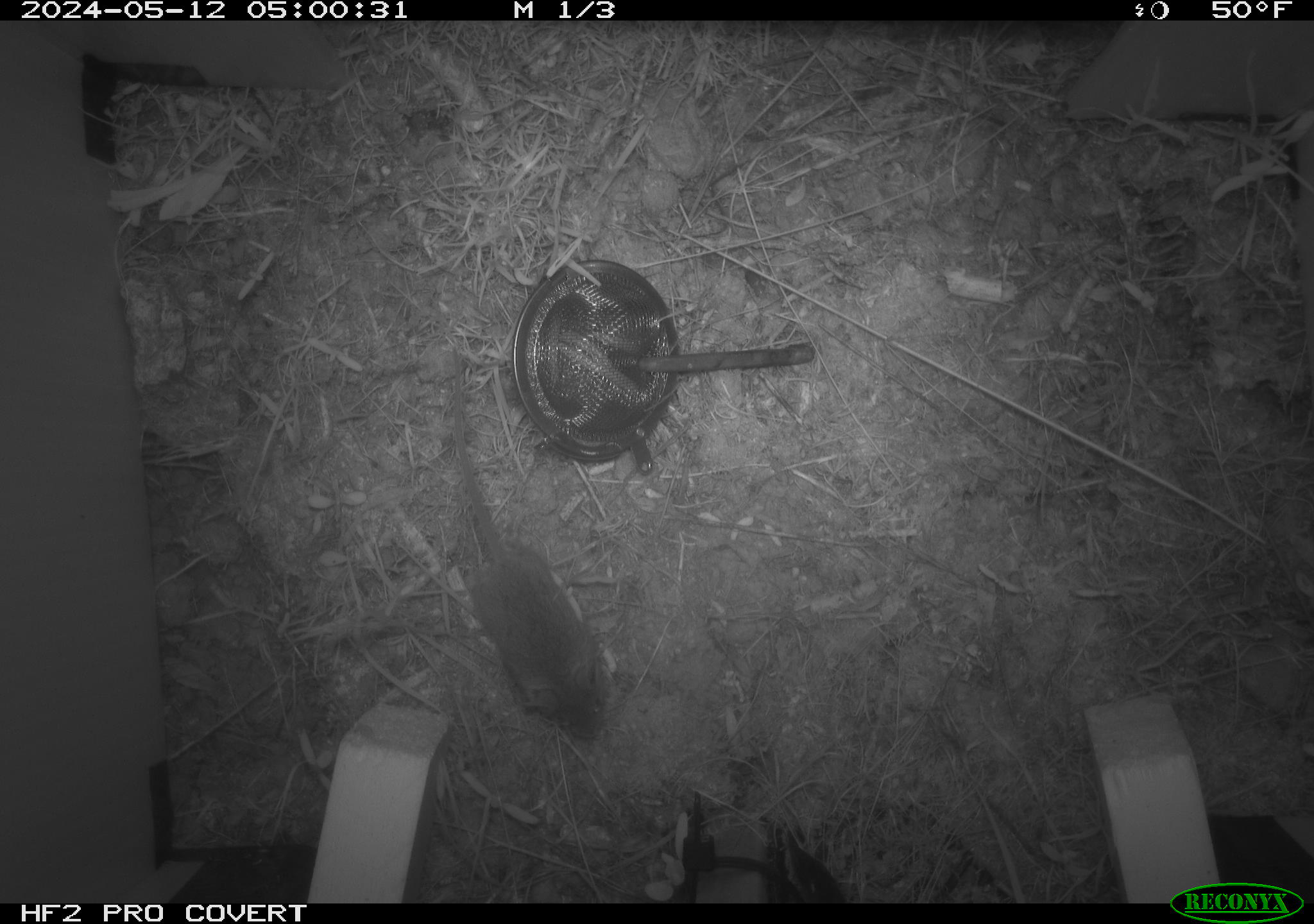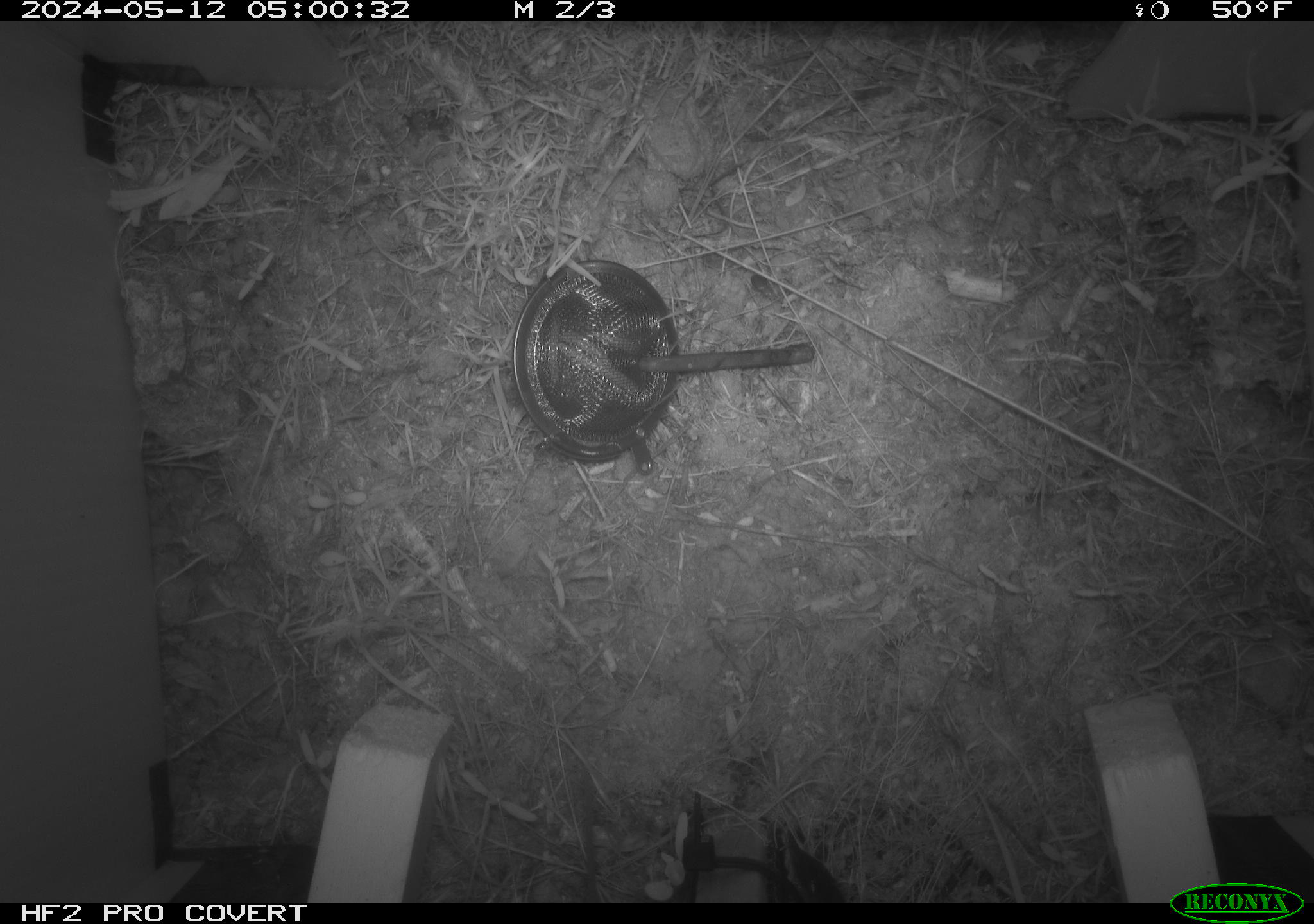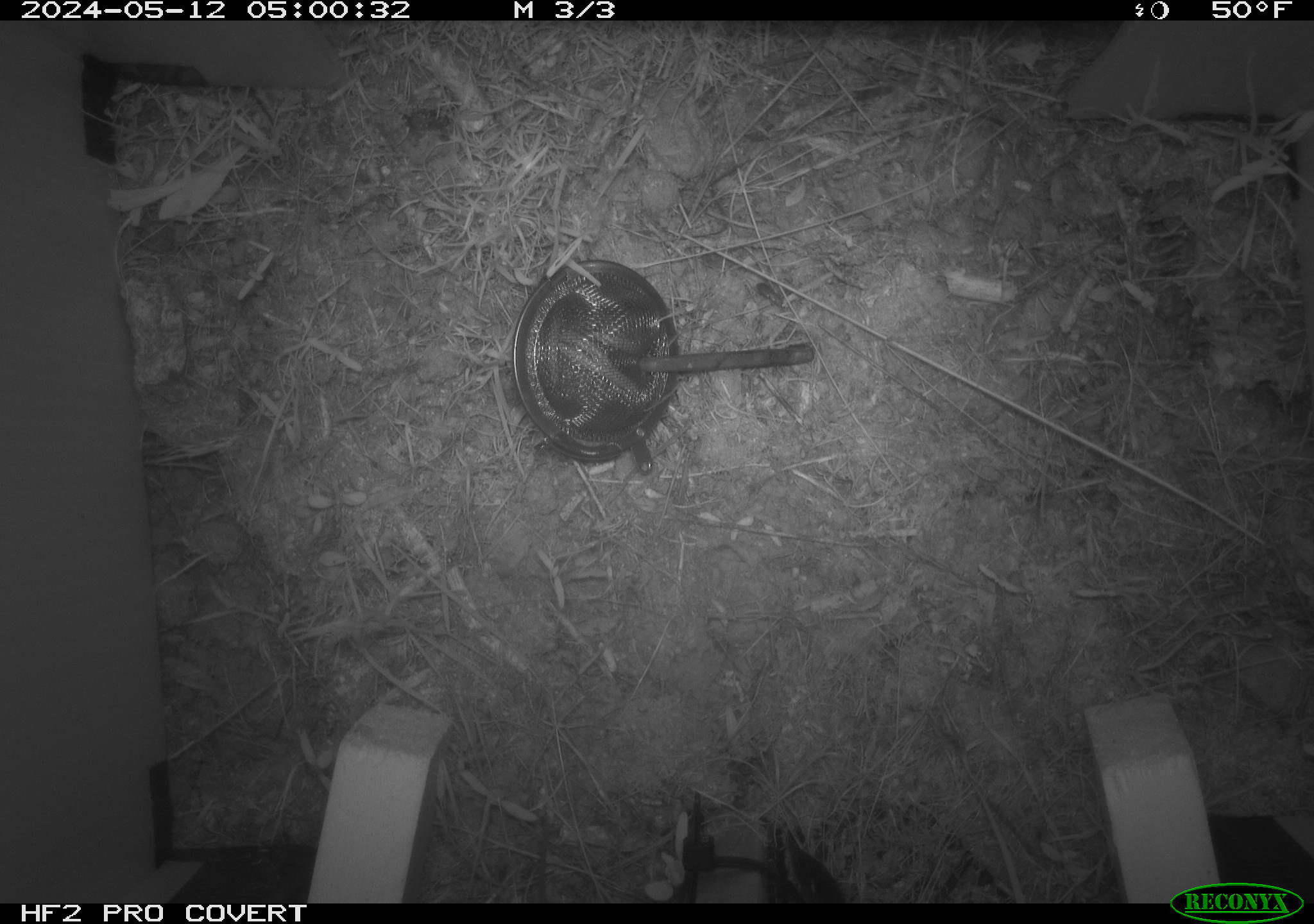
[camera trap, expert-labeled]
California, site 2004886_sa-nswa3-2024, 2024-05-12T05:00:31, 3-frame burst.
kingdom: Animalia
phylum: Chordata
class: Mammalia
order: Rodentia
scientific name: Rodentia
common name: rodent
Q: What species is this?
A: Rodent (Rodentia).